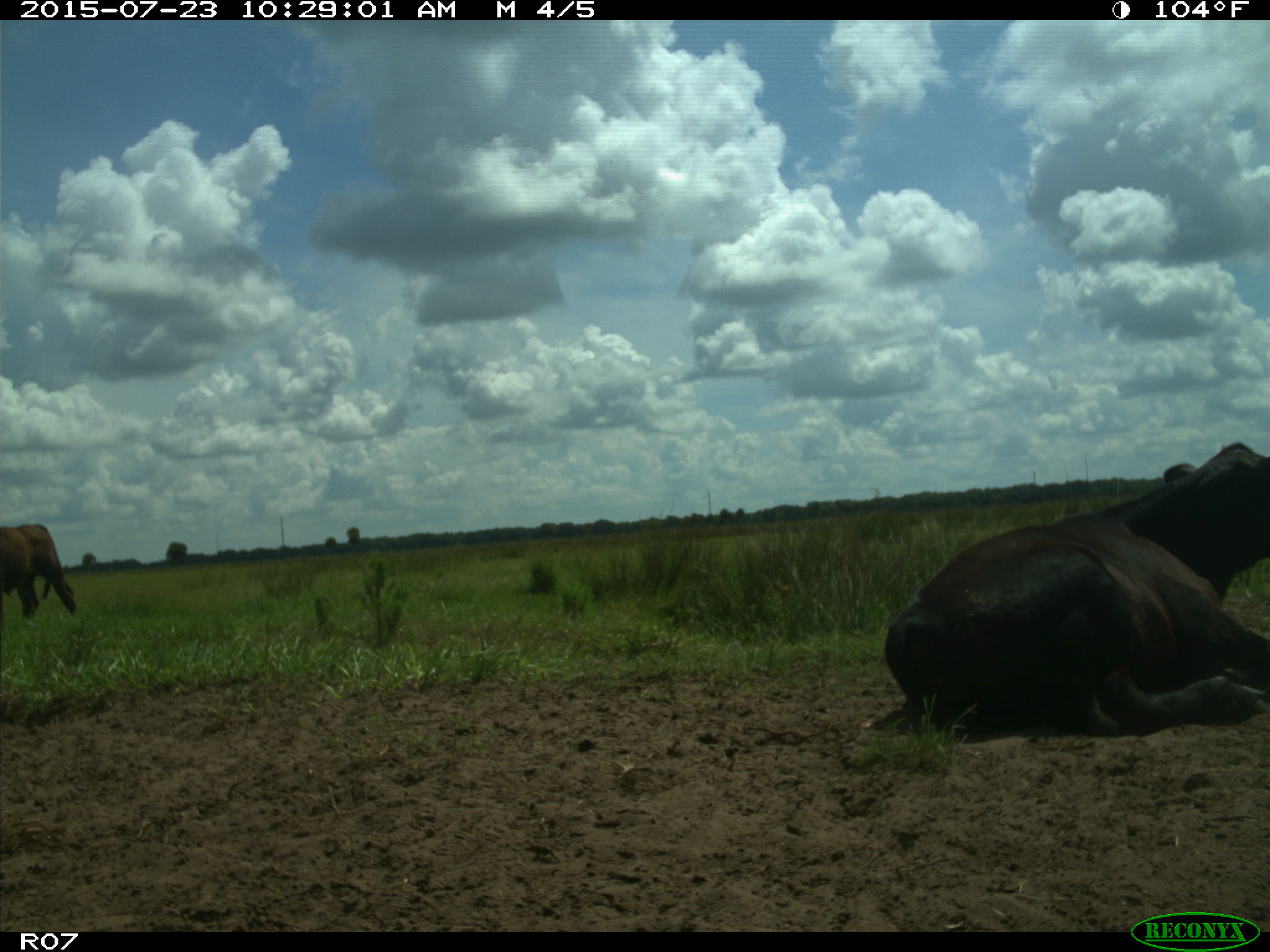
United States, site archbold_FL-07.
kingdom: Animalia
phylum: Chordata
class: Mammalia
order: Artiodactyla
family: Bovidae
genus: Bos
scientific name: Bos taurus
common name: domestic cow